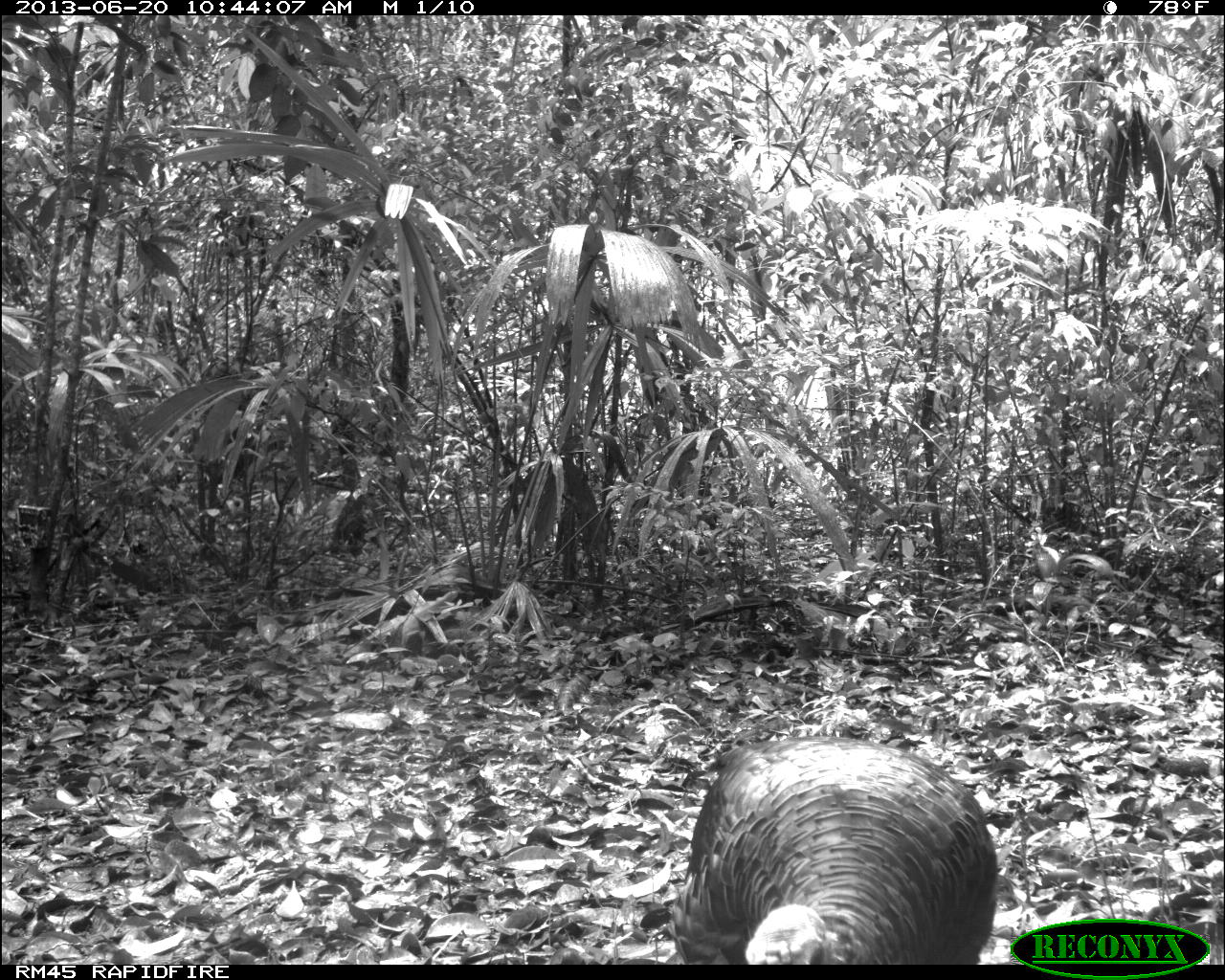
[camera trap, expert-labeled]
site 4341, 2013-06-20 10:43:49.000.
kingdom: Animalia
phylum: Chordata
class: Aves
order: Galliformes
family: Phasianidae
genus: Meleagris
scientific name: Meleagris ocellata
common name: ocellated turkey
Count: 1.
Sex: female.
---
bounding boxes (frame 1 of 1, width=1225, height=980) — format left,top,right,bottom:
meleagris ocellata: 669,735,1002,965